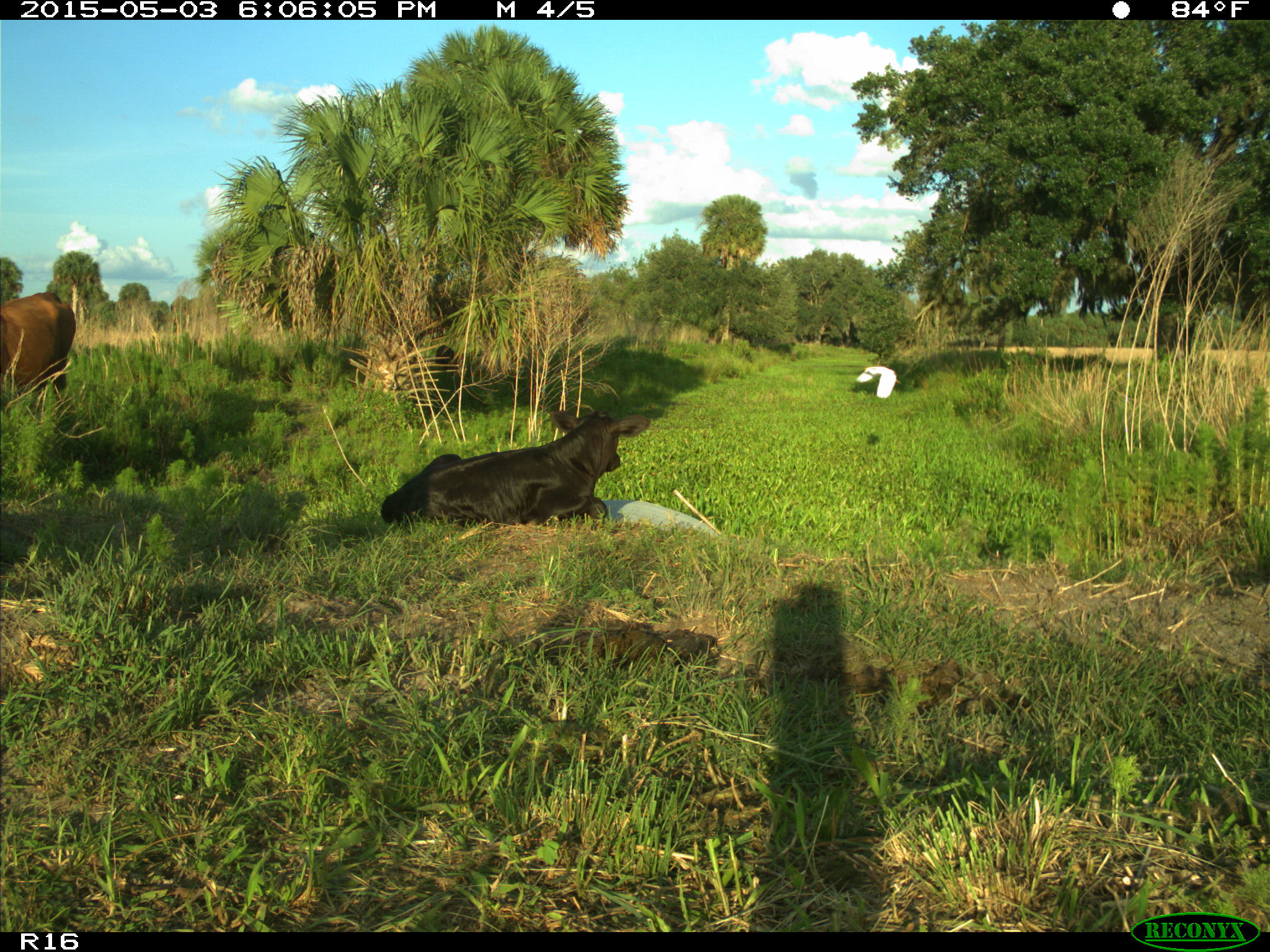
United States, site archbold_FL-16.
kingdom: Animalia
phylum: Chordata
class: Mammalia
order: Artiodactyla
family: Bovidae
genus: Bos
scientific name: Bos taurus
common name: domestic cow